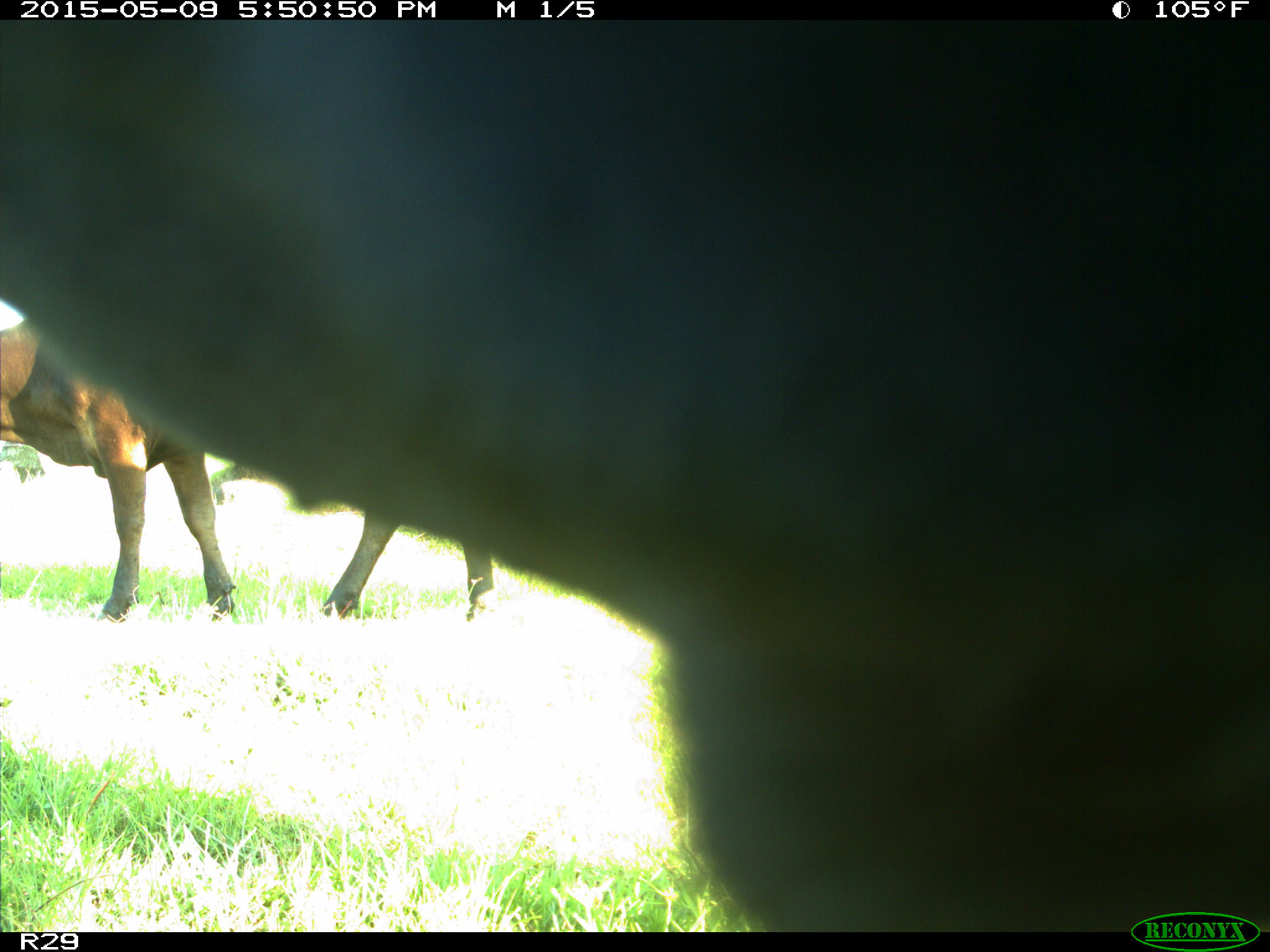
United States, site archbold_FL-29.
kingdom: Animalia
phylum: Chordata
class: Mammalia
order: Artiodactyla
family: Bovidae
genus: Bos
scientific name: Bos taurus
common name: domestic cow